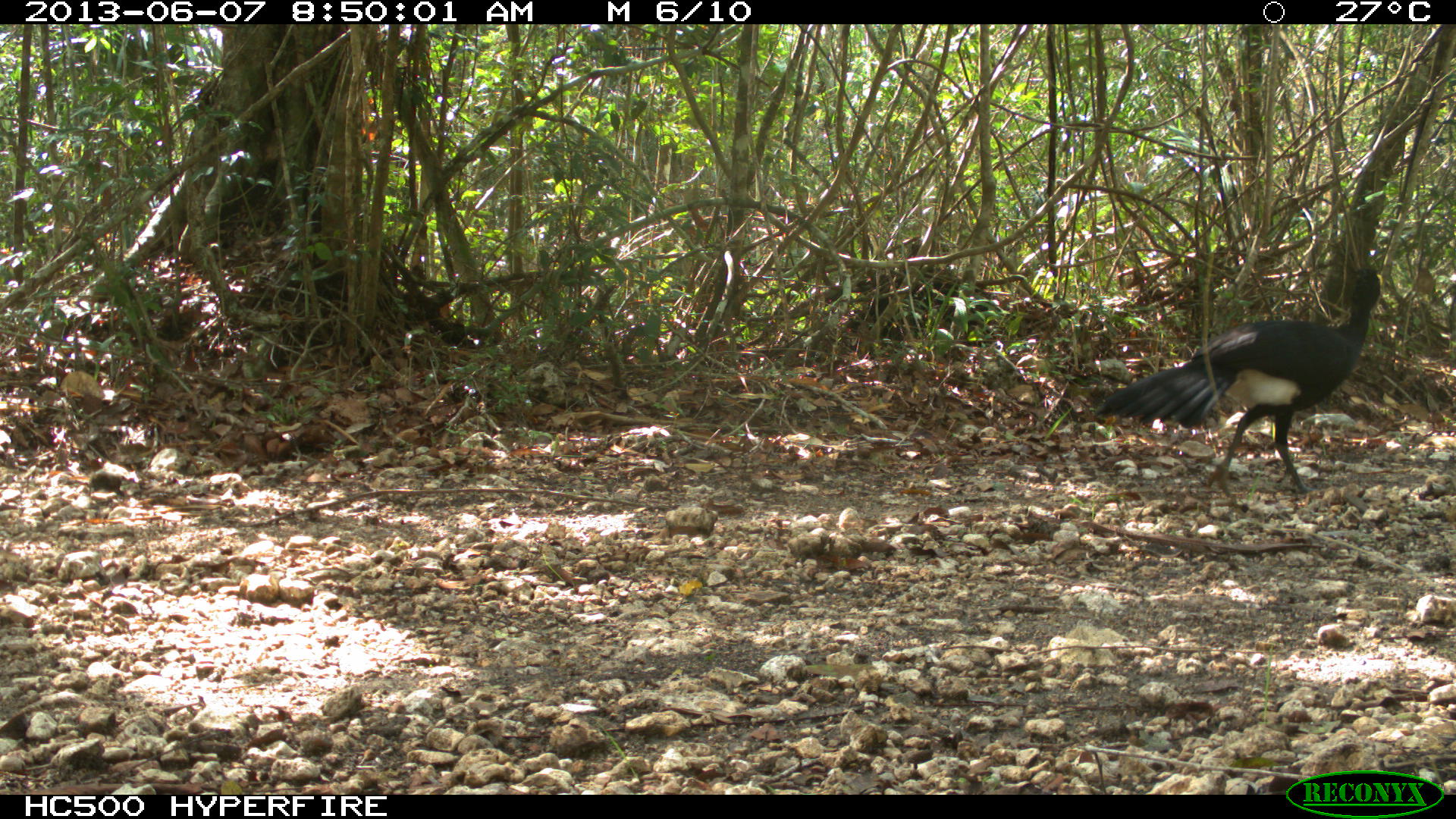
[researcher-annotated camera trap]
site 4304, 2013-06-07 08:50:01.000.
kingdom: Animalia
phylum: Chordata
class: Aves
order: Galliformes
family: Cracidae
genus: Crax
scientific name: Crax rubra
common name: great curassow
Crax rubra (great curassow), count 1, sex male.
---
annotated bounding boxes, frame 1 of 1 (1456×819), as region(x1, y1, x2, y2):
crax rubra: region(1092, 262, 1380, 499)